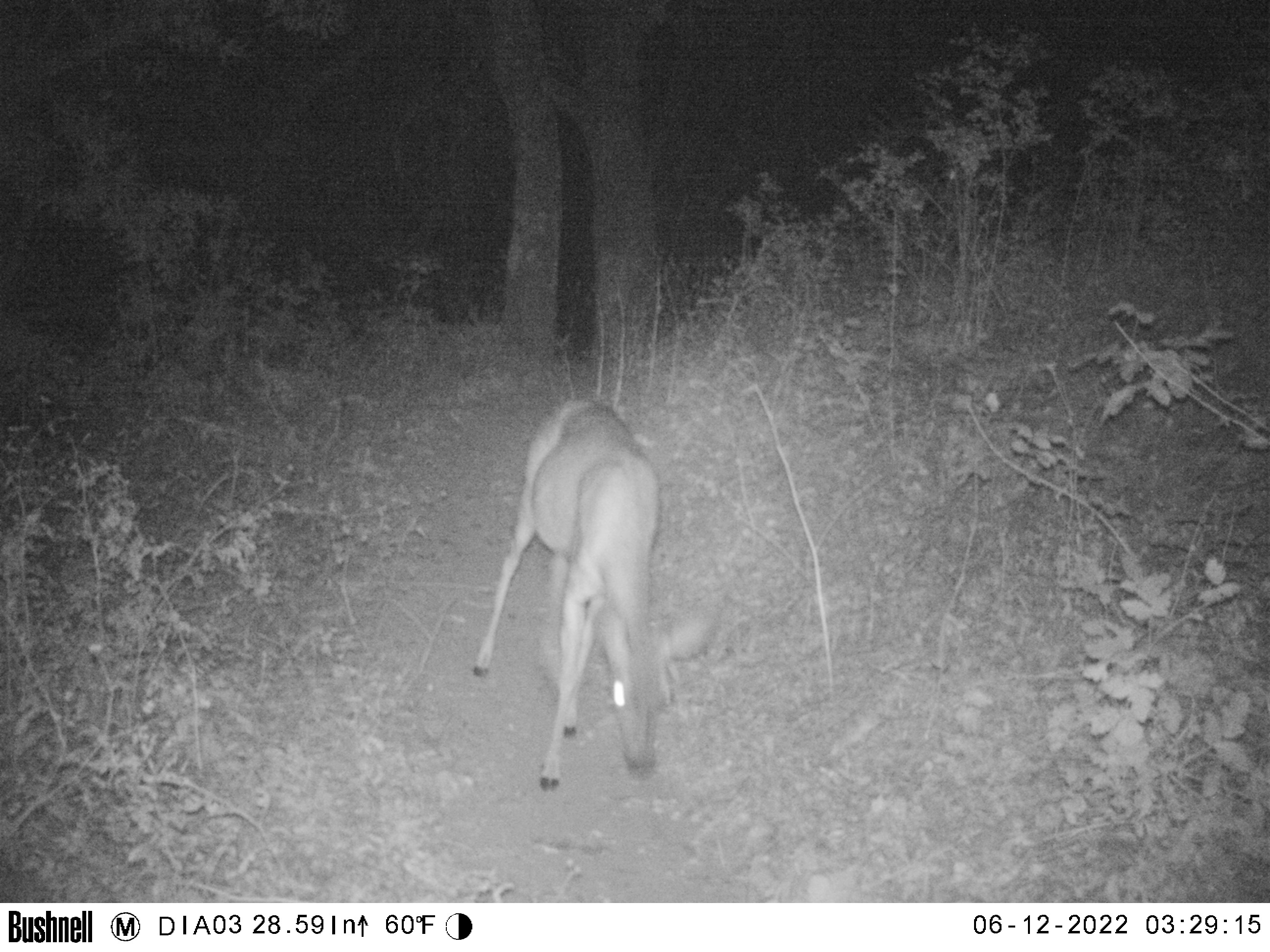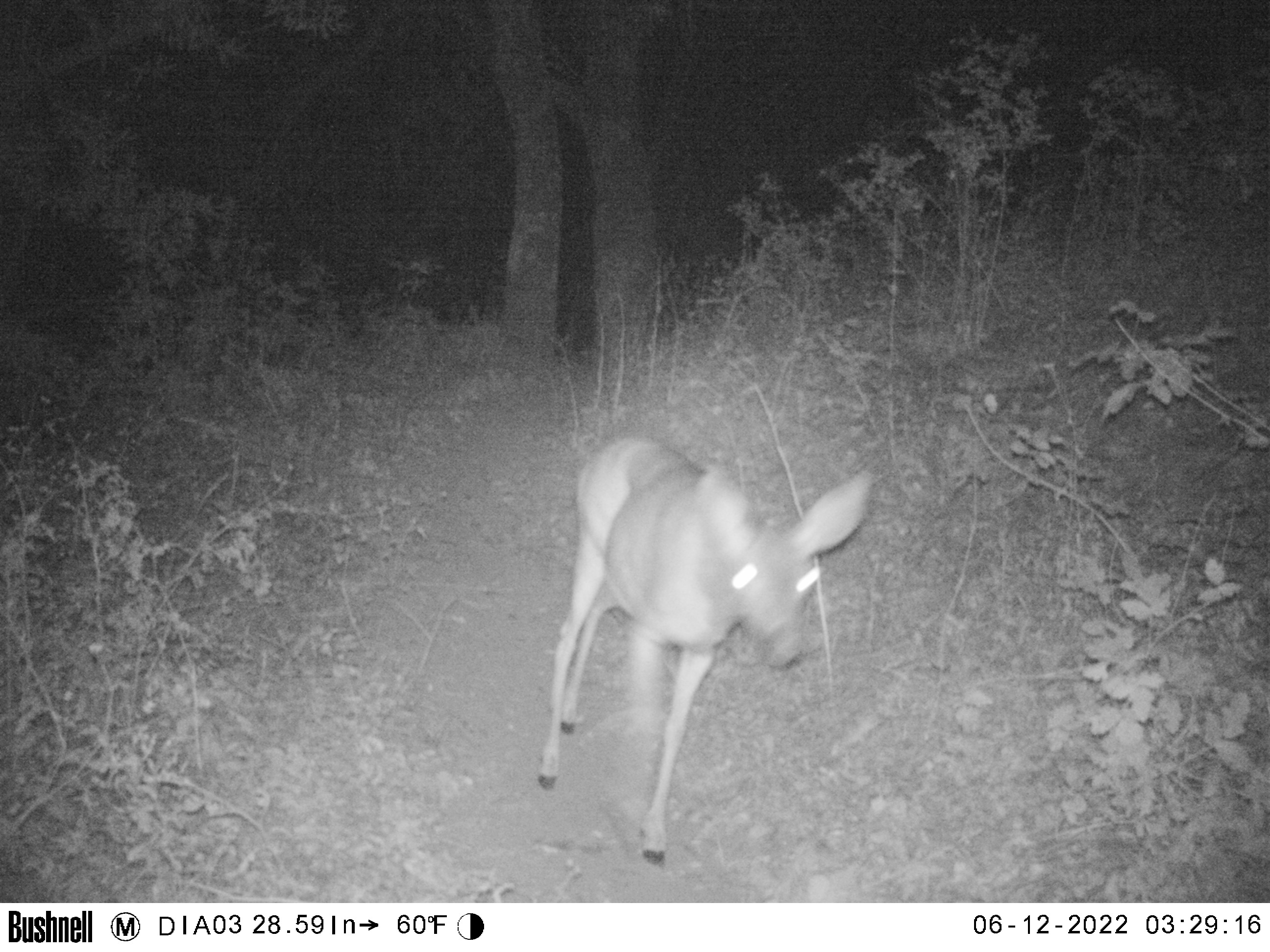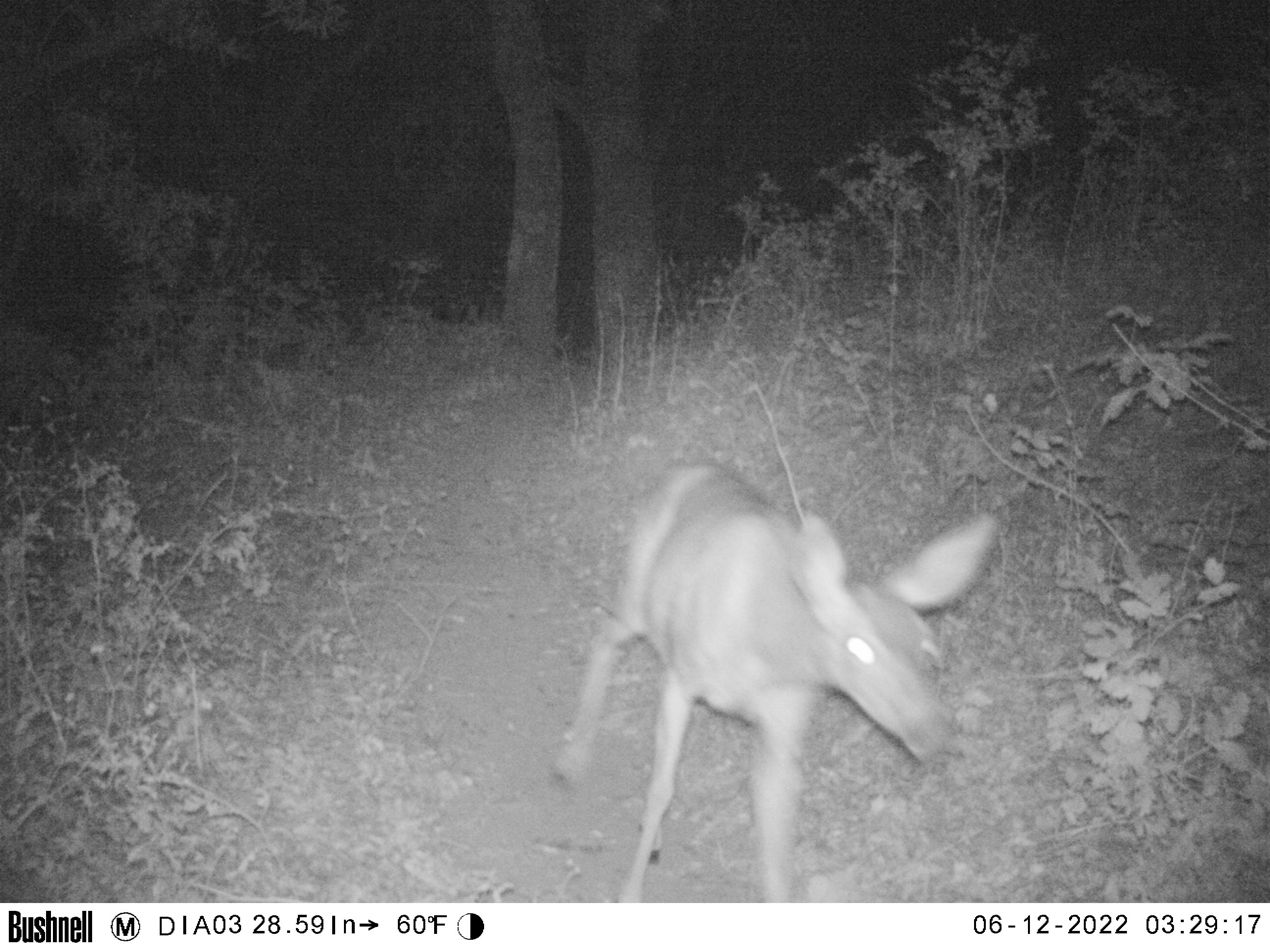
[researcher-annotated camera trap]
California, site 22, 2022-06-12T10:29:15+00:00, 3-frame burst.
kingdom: Animalia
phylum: Chordata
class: Mammalia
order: Artiodactyla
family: Cervidae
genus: Odocoileus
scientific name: Odocoileus hemionus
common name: mule deer